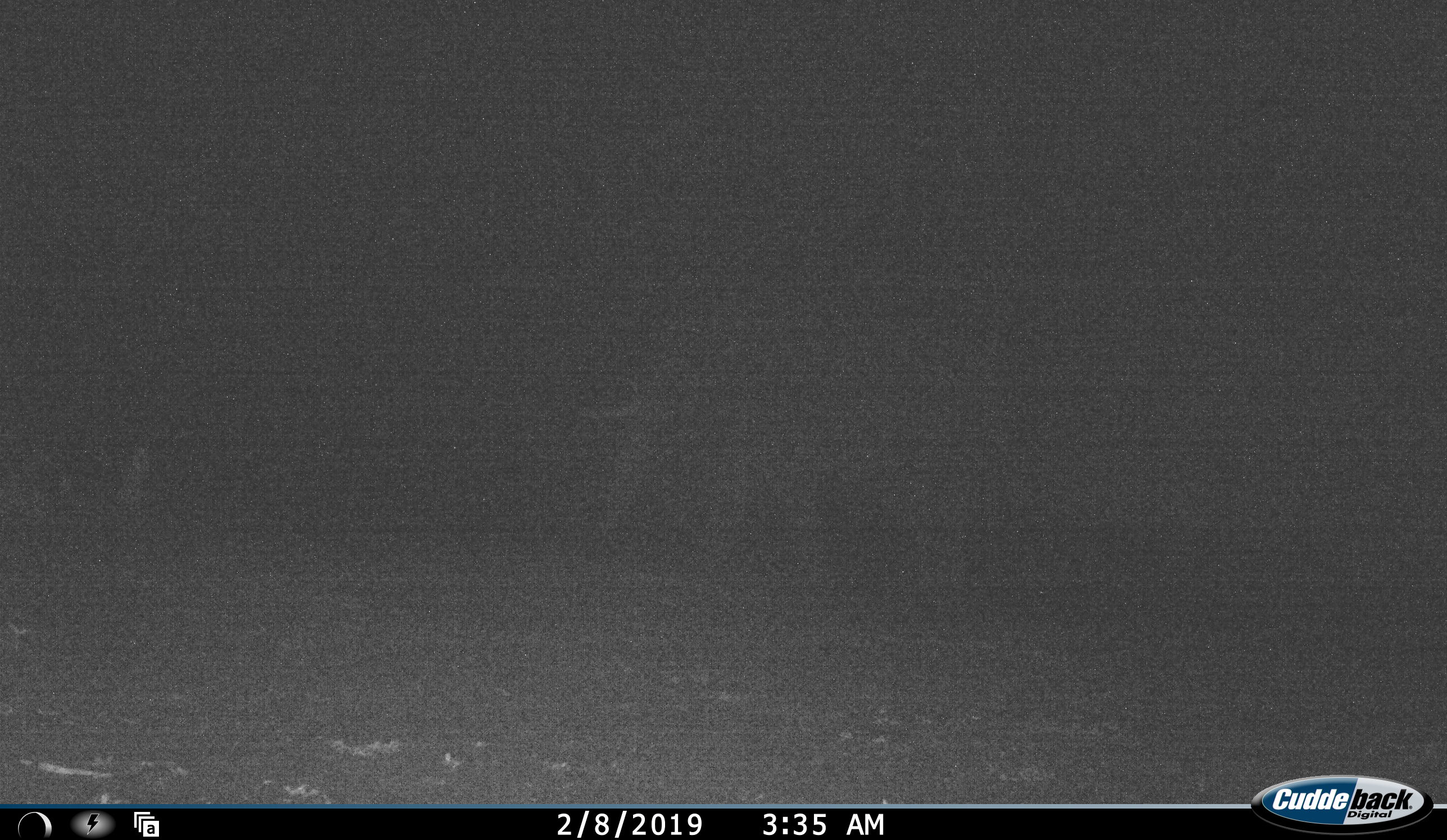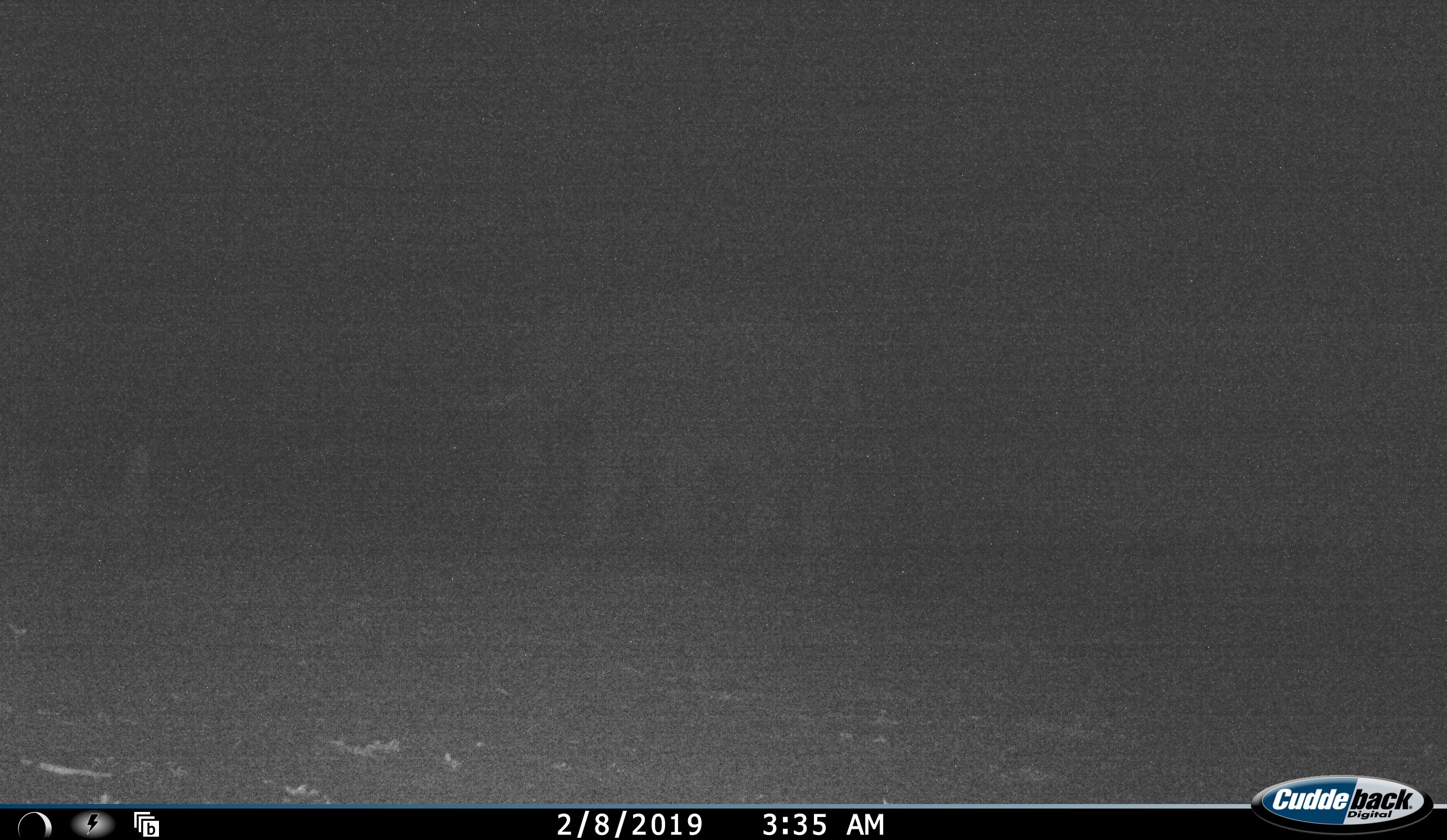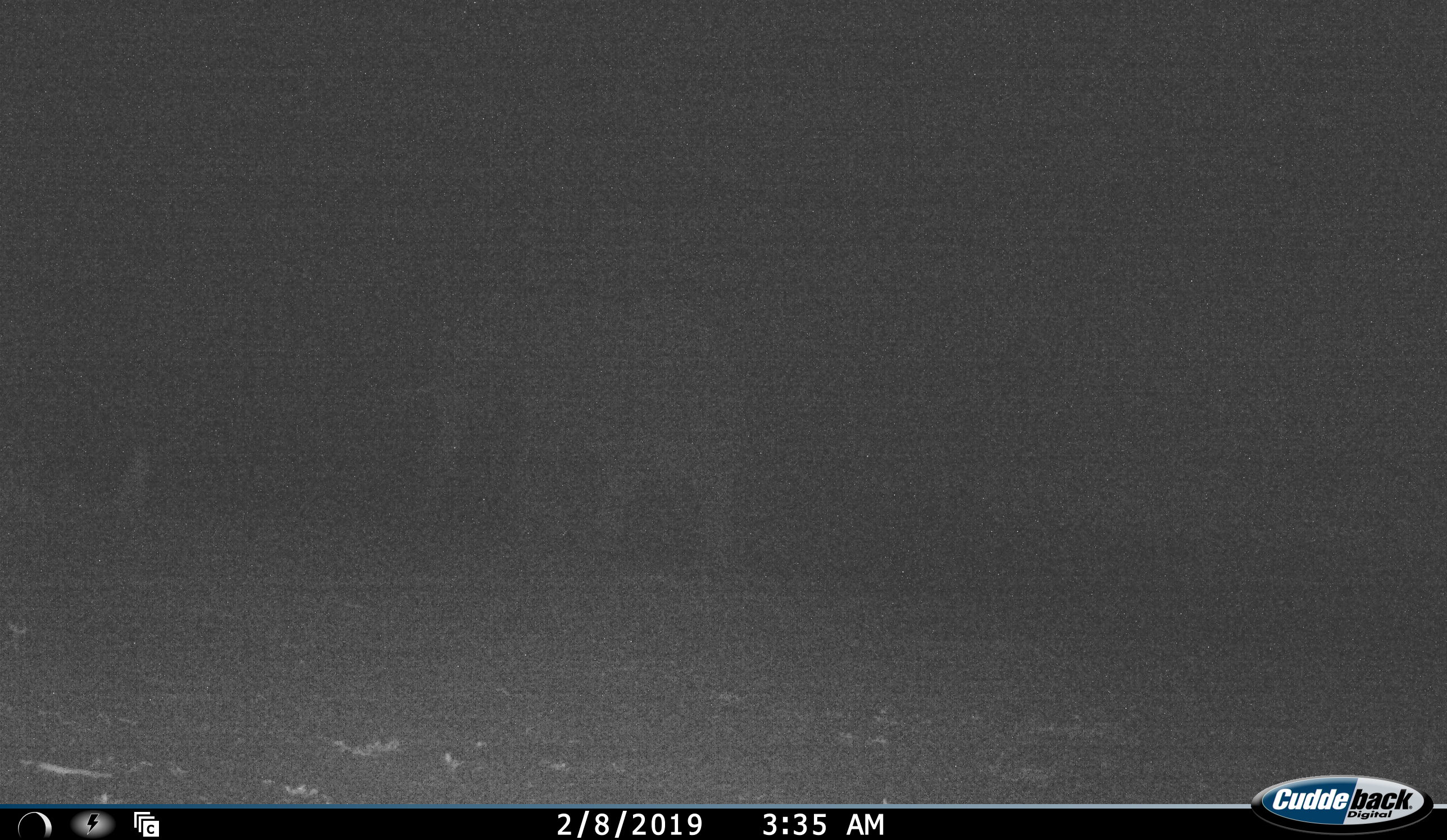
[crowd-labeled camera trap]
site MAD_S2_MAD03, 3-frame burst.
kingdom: Animalia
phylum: Chordata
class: Mammalia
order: Proboscidea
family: Elephantidae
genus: Loxodonta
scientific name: Loxodonta africana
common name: african bush elephant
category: elephant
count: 1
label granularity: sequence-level